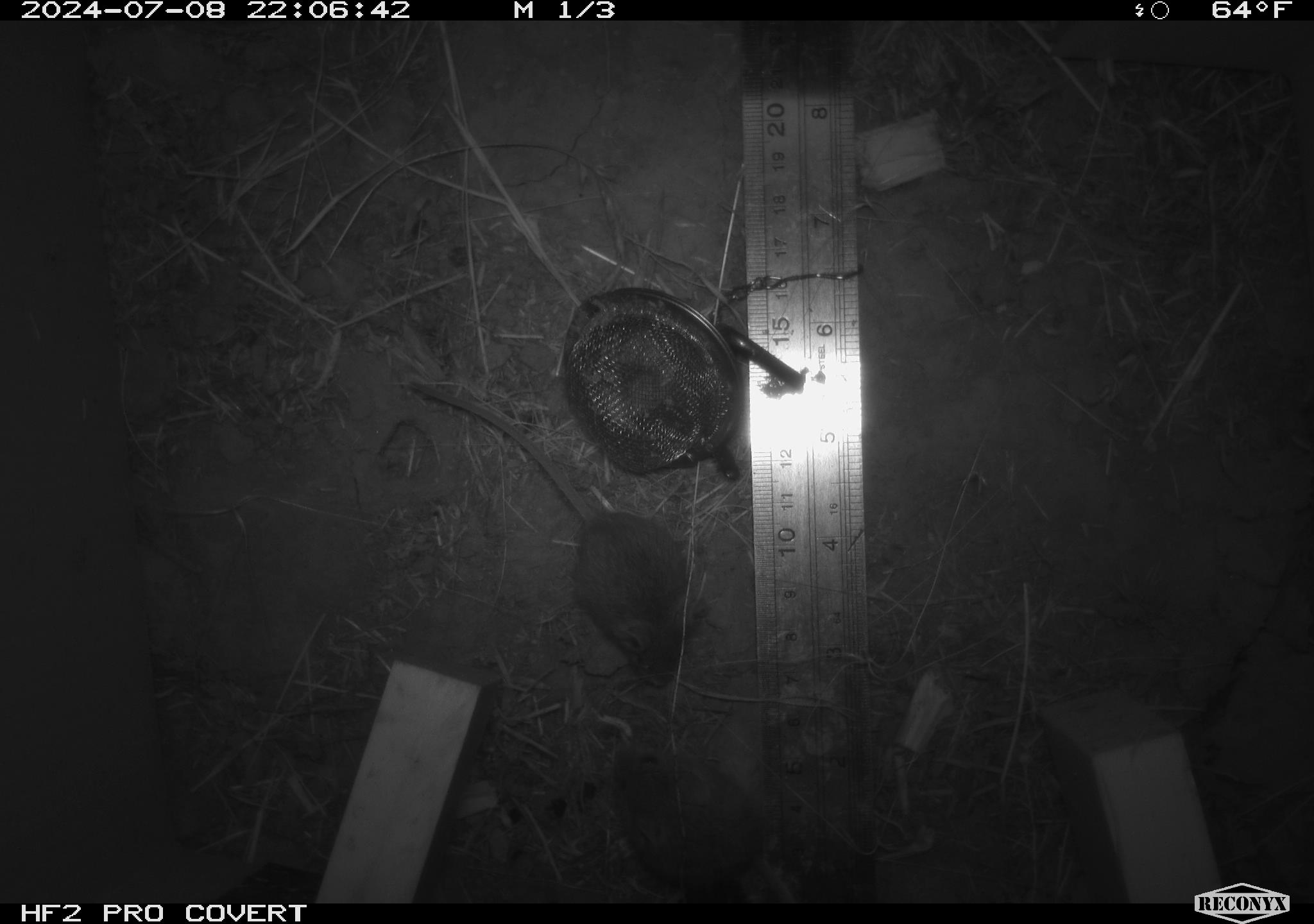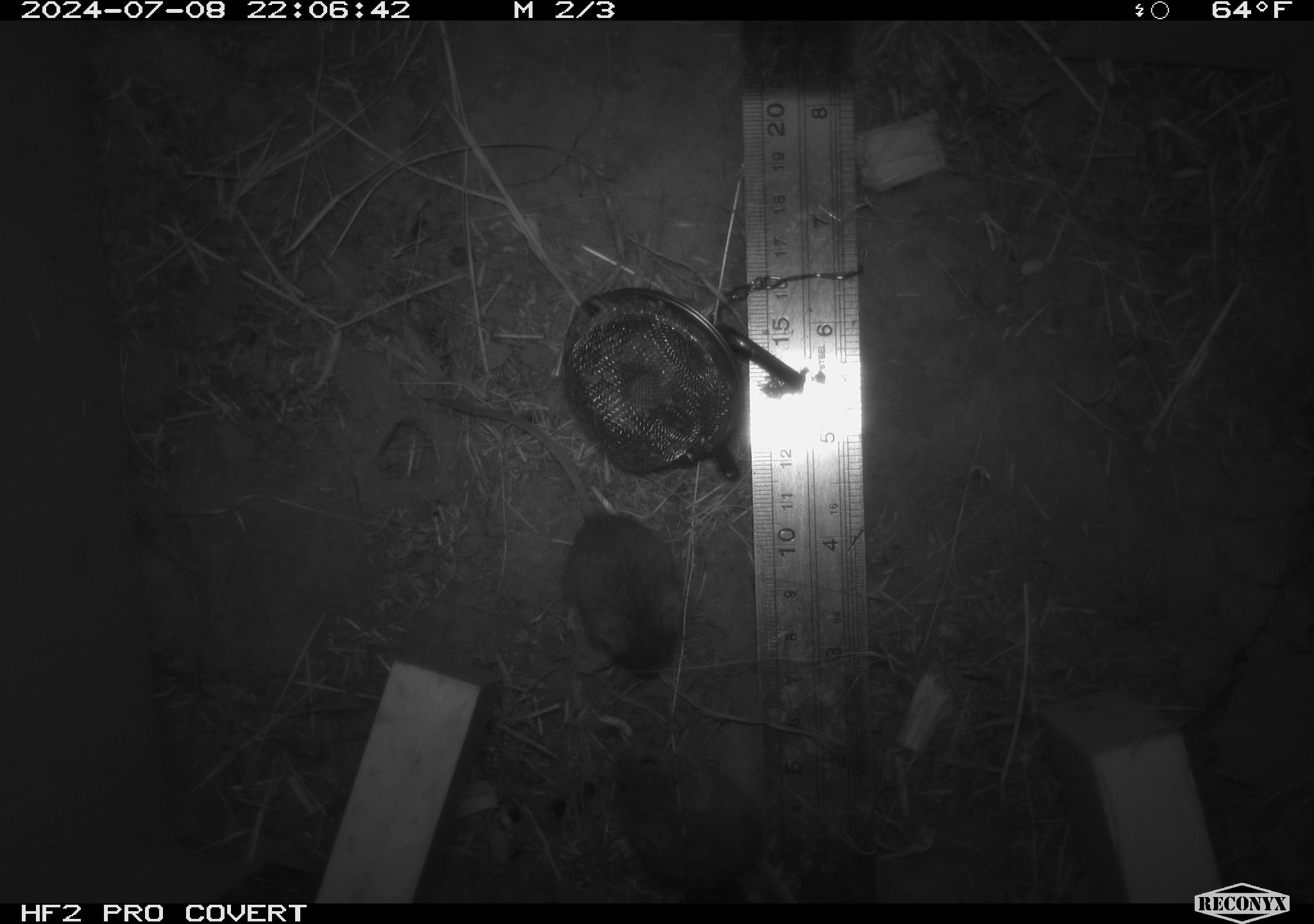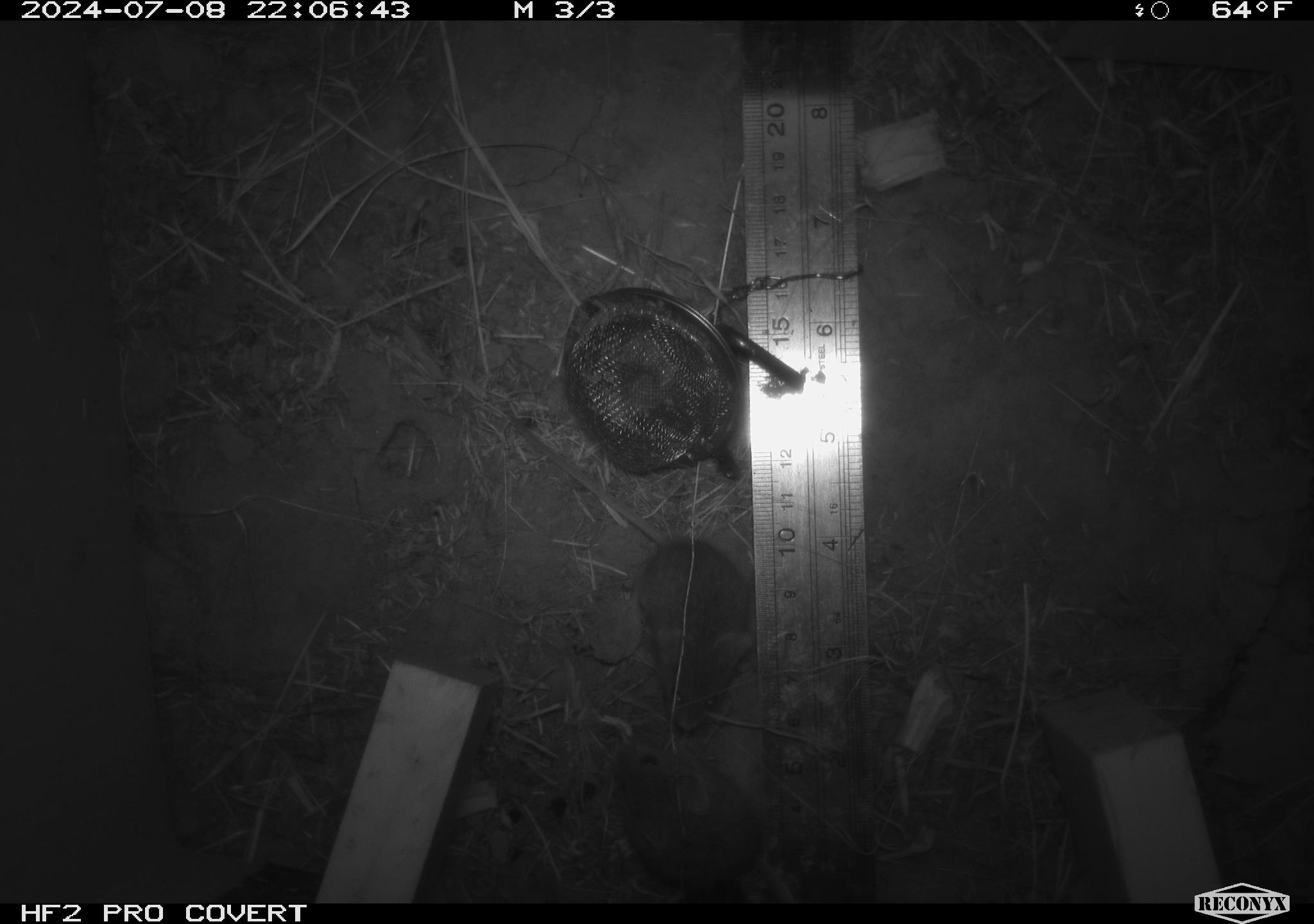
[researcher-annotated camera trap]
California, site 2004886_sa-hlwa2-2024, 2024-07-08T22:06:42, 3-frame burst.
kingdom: Animalia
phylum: Chordata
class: Mammalia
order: Rodentia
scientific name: Rodentia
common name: mouse species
Mouse species (Rodentia).